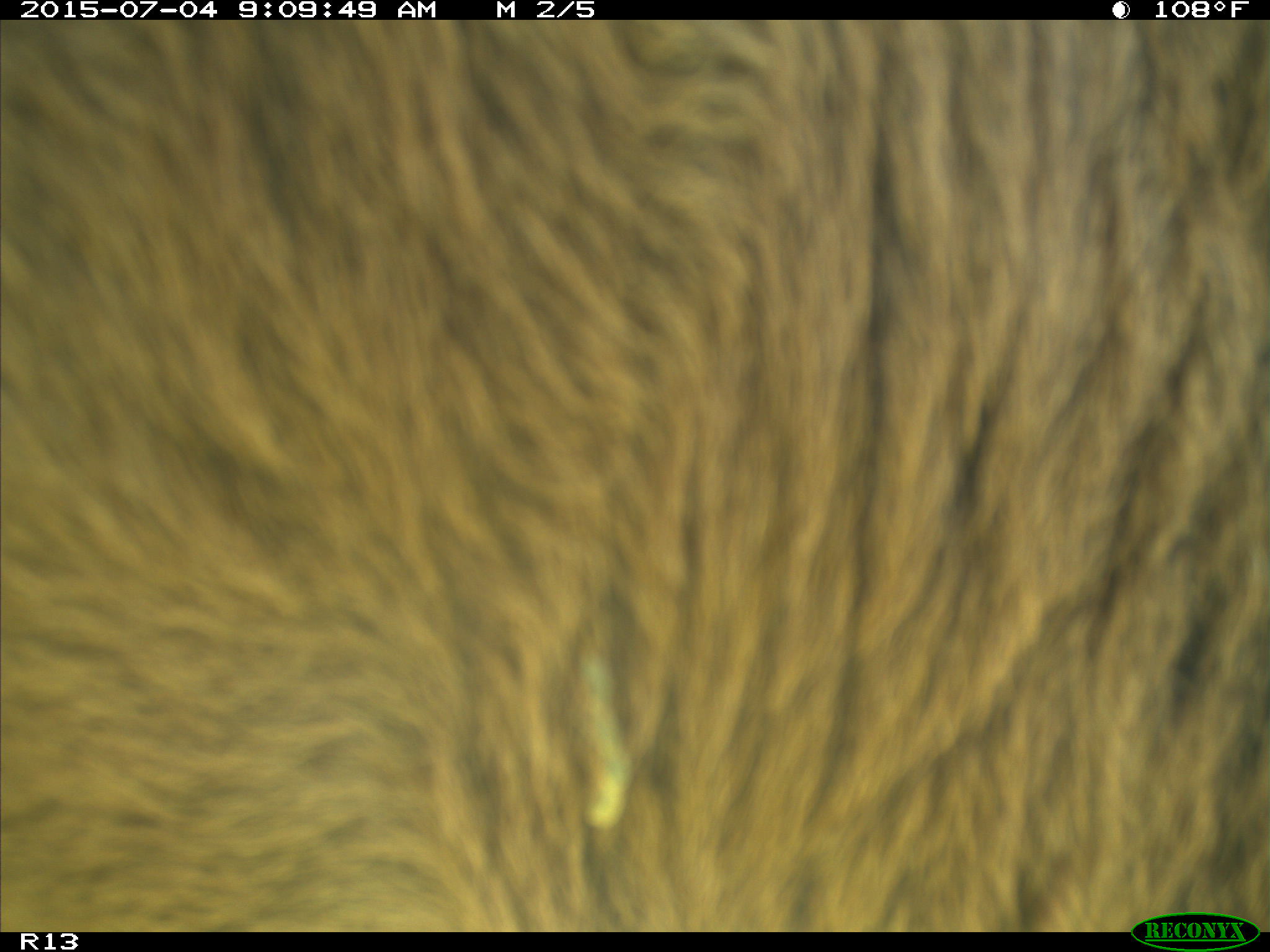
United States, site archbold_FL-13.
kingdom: Animalia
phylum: Chordata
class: Mammalia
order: Artiodactyla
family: Bovidae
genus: Bos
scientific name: Bos taurus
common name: domestic cow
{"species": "Bos taurus (domestic cow)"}